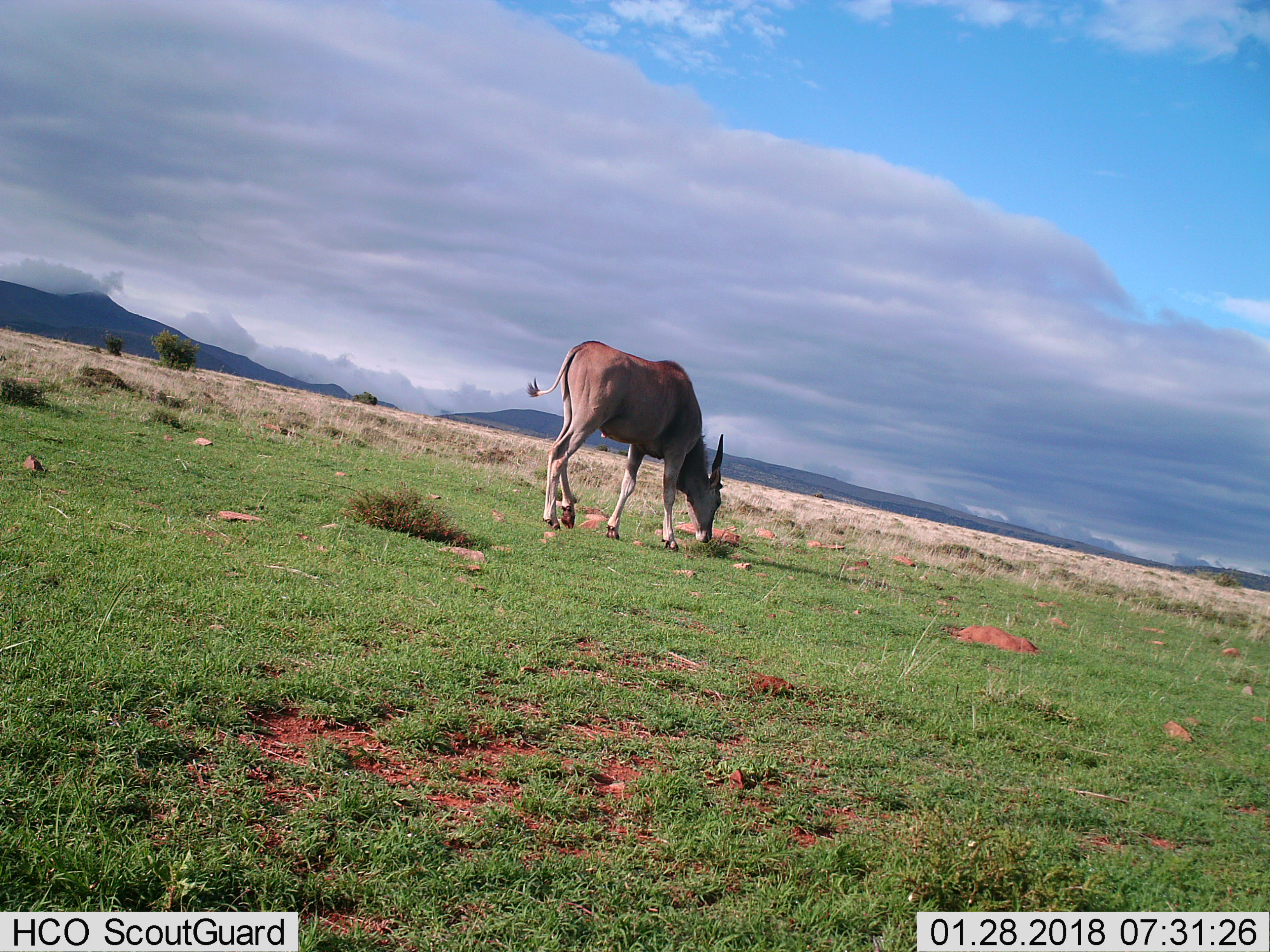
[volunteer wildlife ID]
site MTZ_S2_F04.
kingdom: Animalia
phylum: Chordata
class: Mammalia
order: Artiodactyla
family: Bovidae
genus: Tragelaphus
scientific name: Tragelaphus oryx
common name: eland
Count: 1.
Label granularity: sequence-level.